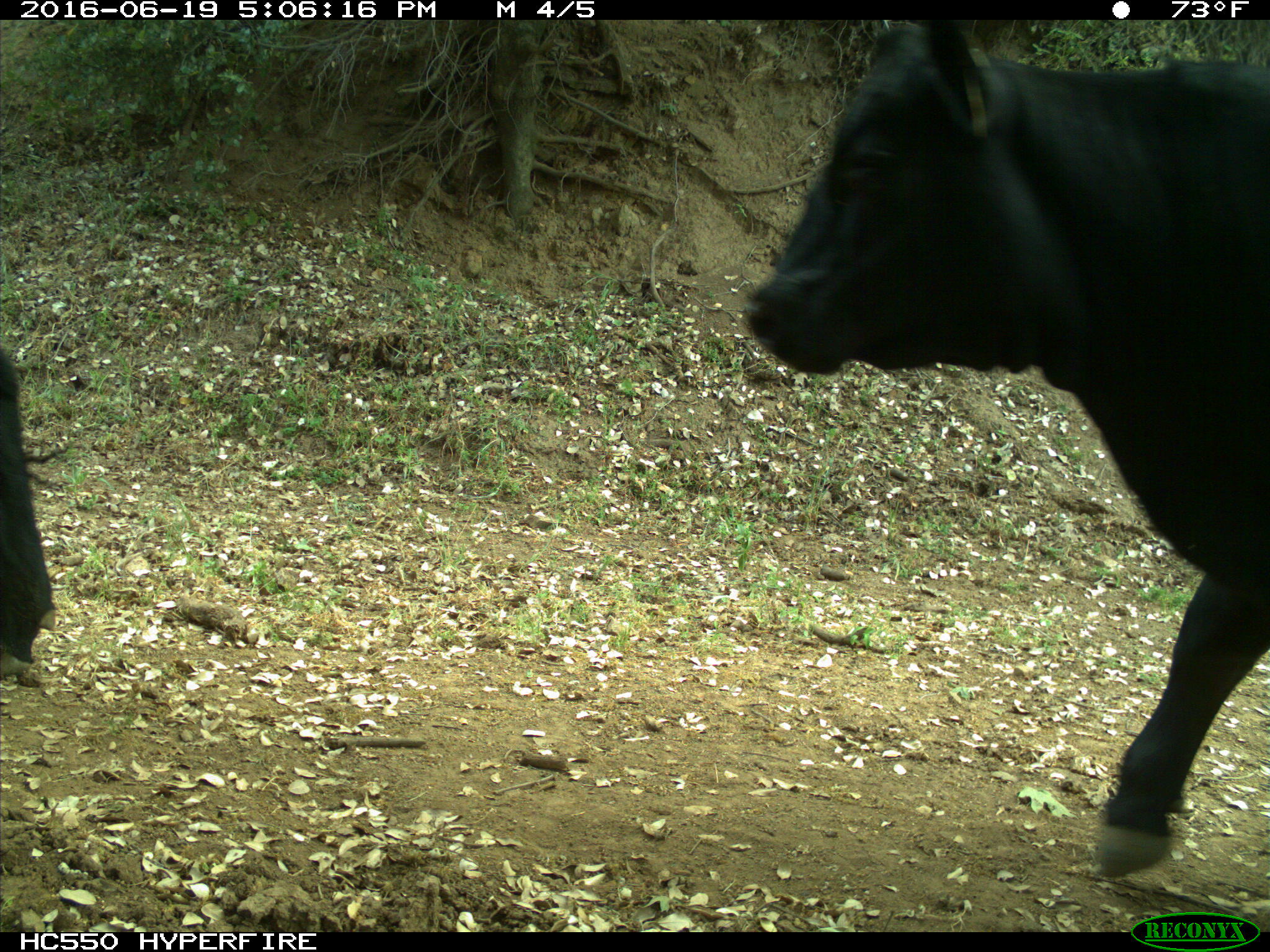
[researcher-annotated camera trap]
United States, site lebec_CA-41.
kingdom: Animalia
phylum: Chordata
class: Mammalia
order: Artiodactyla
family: Bovidae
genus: Bos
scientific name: Bos taurus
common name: domestic cow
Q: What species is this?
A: Bos taurus (domestic cow).